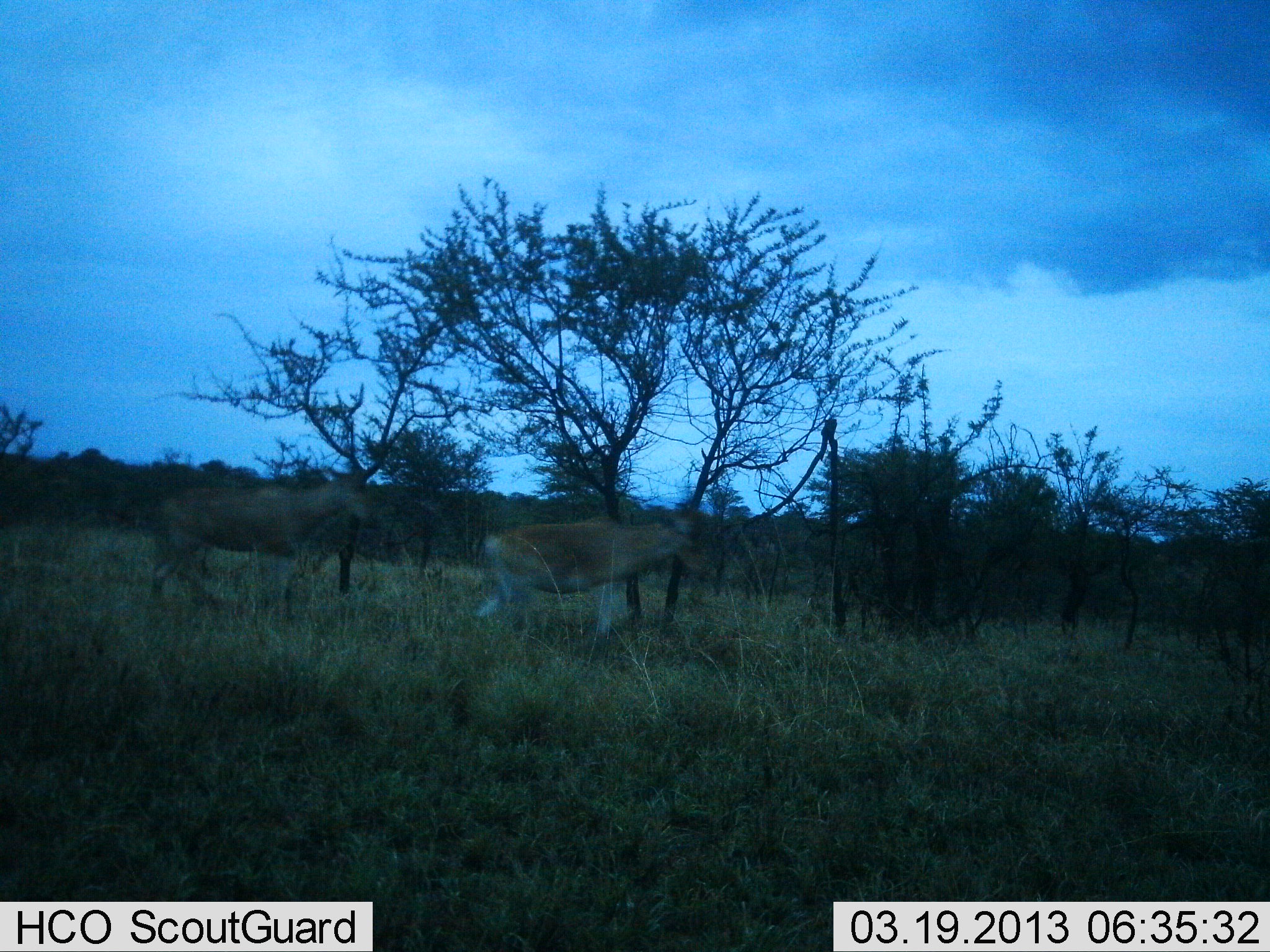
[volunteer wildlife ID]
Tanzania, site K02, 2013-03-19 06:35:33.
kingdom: Animalia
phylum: Chordata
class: Mammalia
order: Artiodactyla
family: Bovidae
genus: Alcelaphus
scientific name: Alcelaphus buselaphus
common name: hartebeest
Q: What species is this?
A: Hartebeest (Alcelaphus buselaphus).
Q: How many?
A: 2.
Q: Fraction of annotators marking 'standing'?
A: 0%.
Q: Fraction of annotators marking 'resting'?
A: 0%.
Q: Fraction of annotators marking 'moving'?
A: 100%.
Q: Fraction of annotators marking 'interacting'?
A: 6%.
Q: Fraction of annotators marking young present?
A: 0%.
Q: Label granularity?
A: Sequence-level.